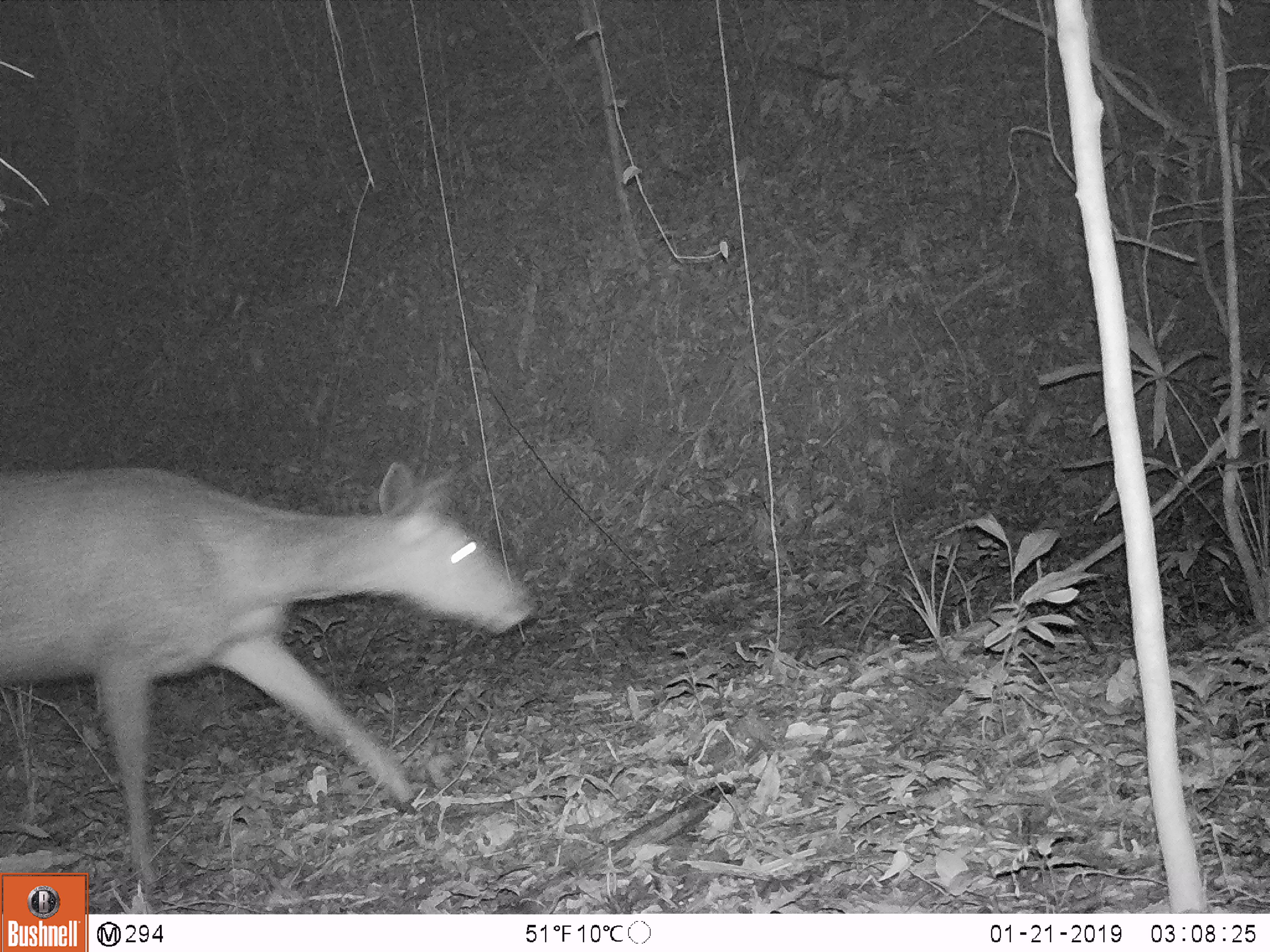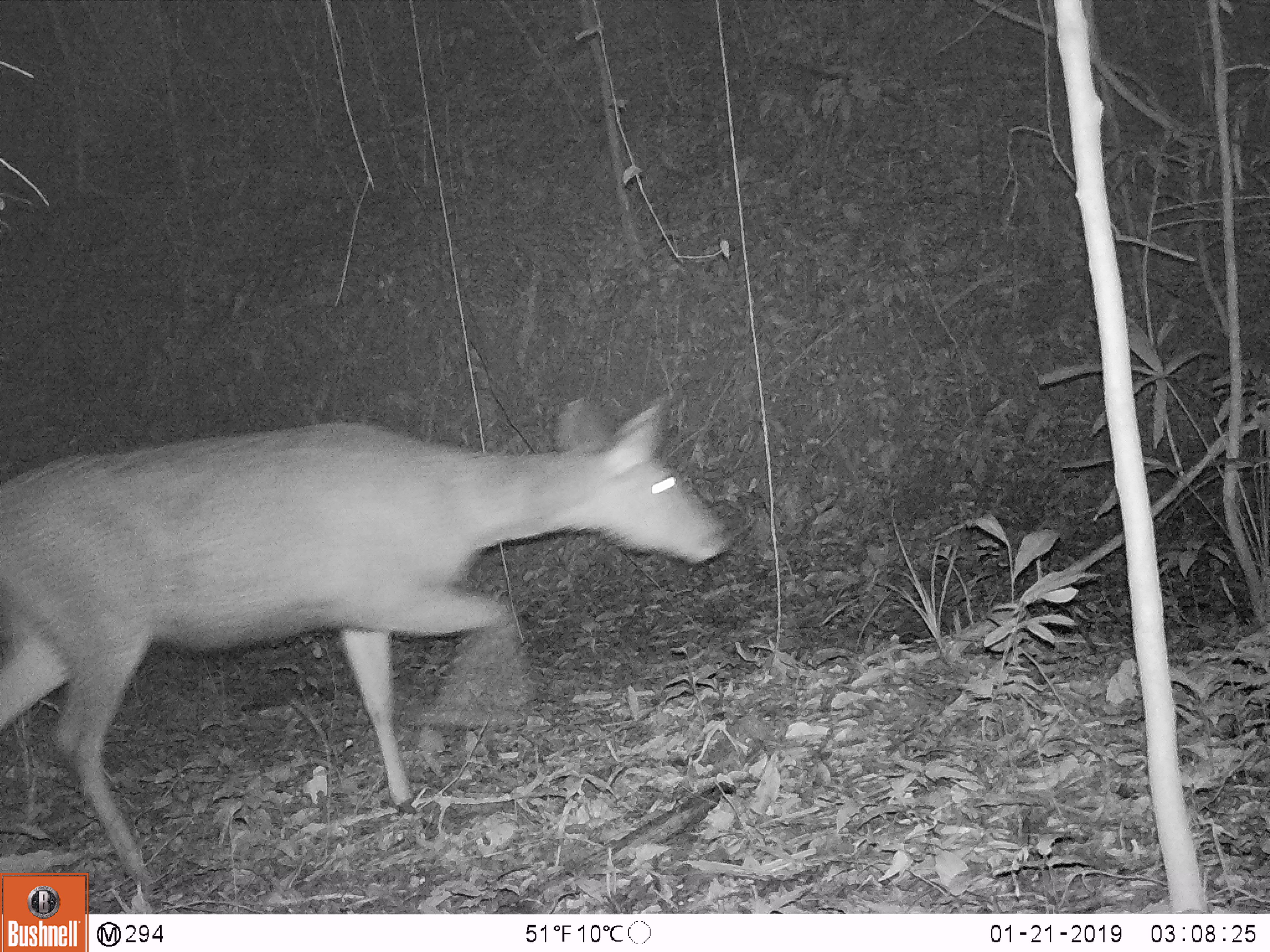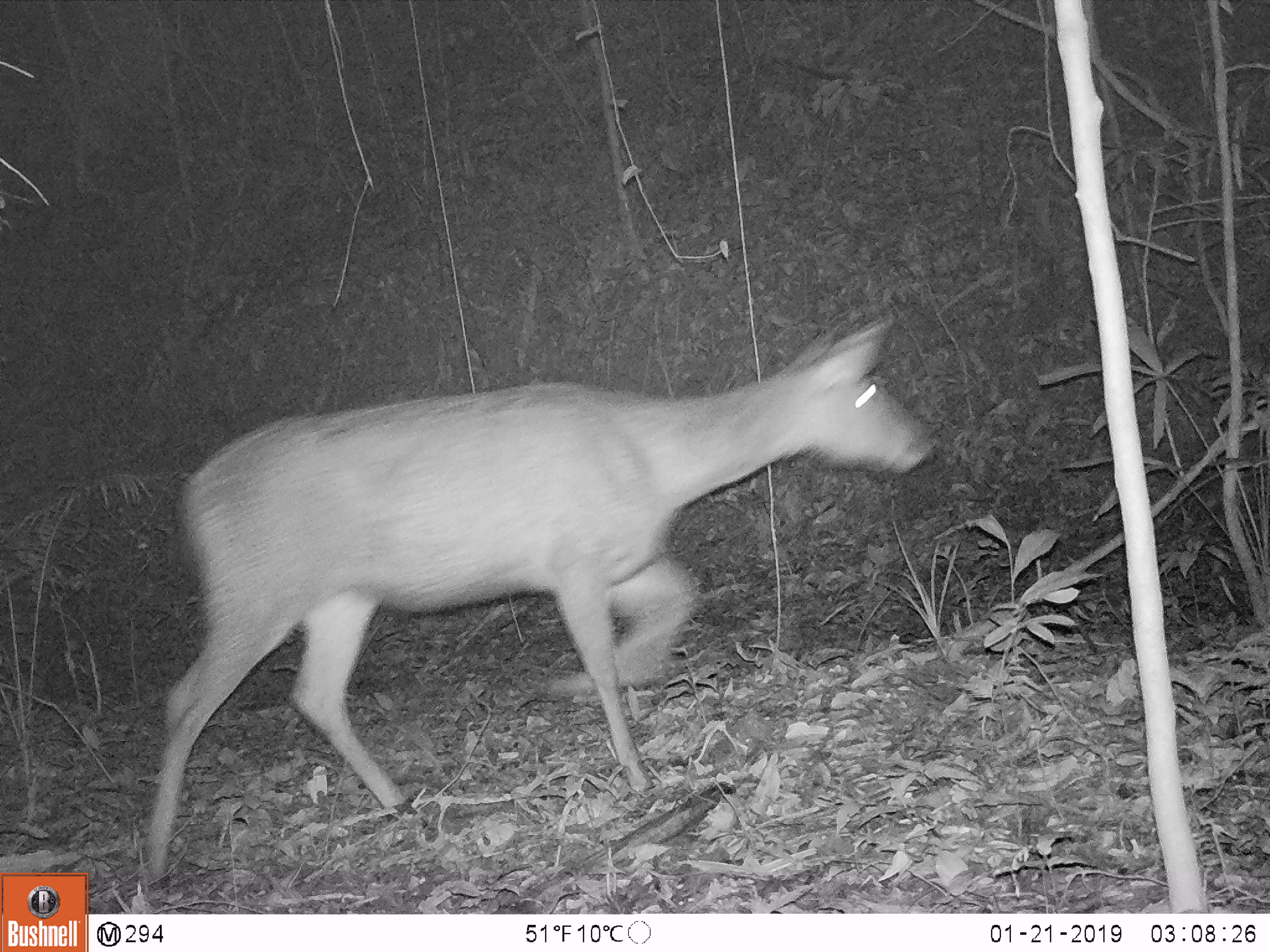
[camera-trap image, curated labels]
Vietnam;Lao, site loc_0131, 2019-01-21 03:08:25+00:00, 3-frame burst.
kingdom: Animalia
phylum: Chordata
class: Mammalia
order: Artiodactyla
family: Cervidae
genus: Rusa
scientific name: Rusa unicolor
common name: sambar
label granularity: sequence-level